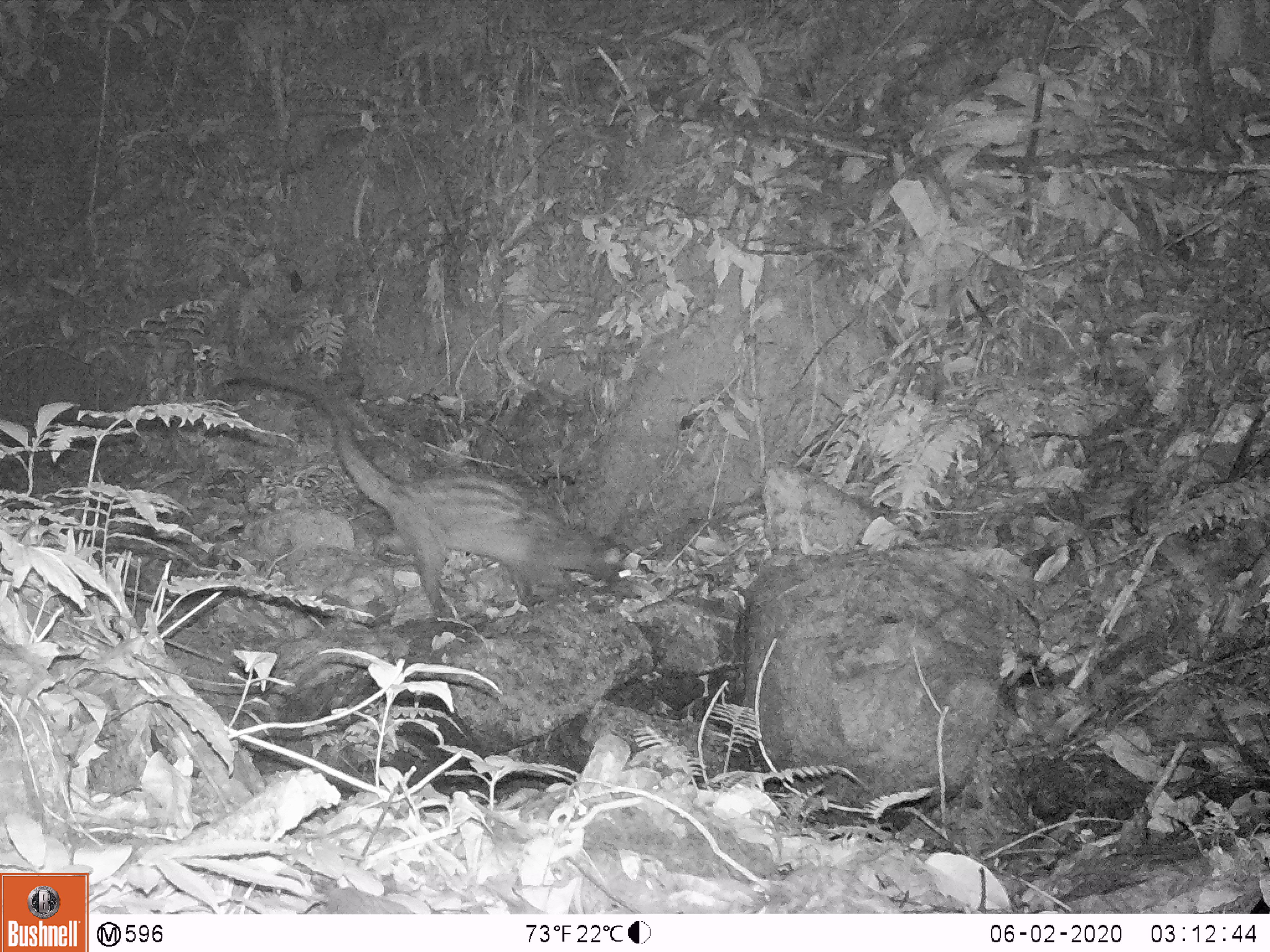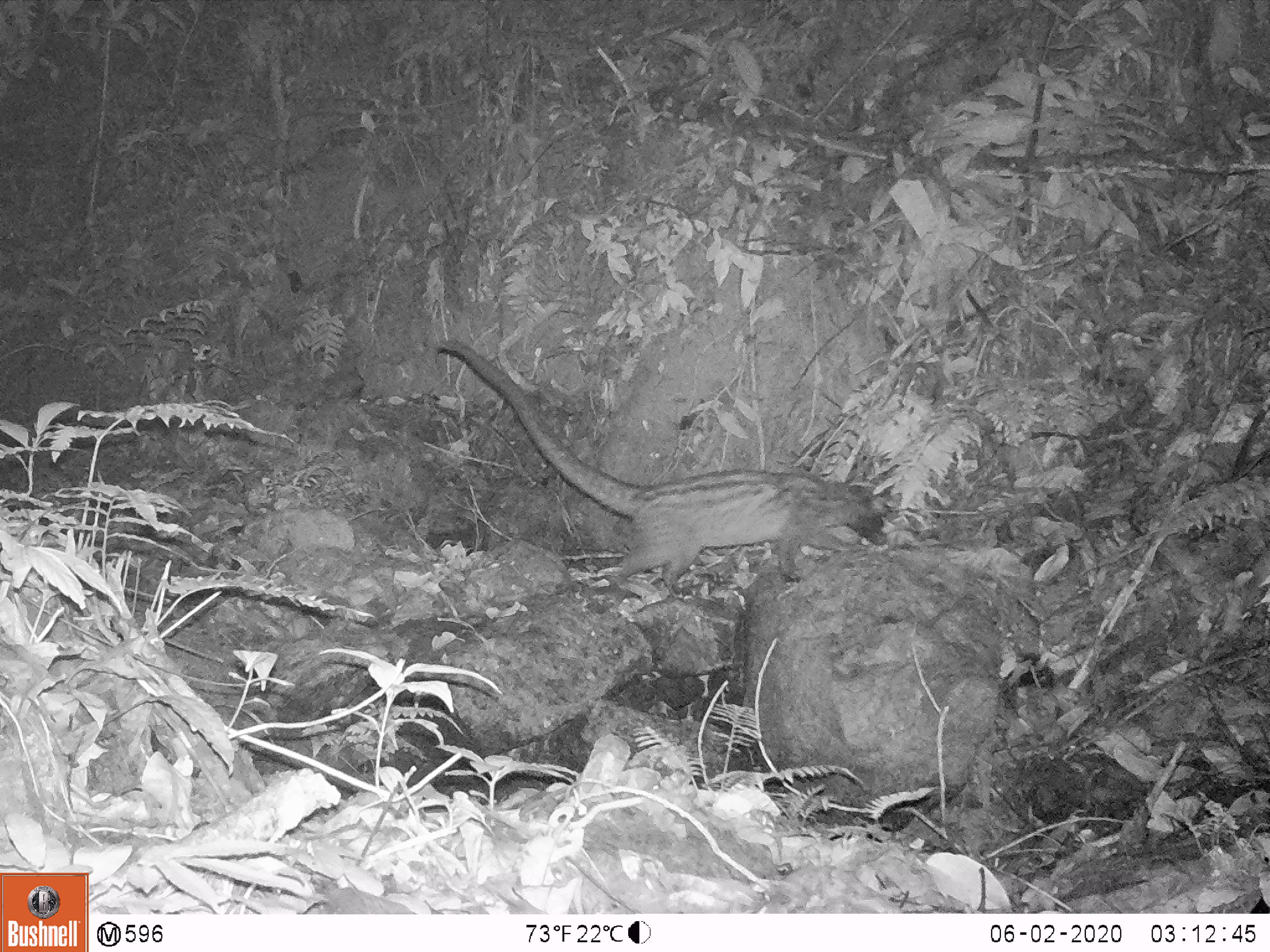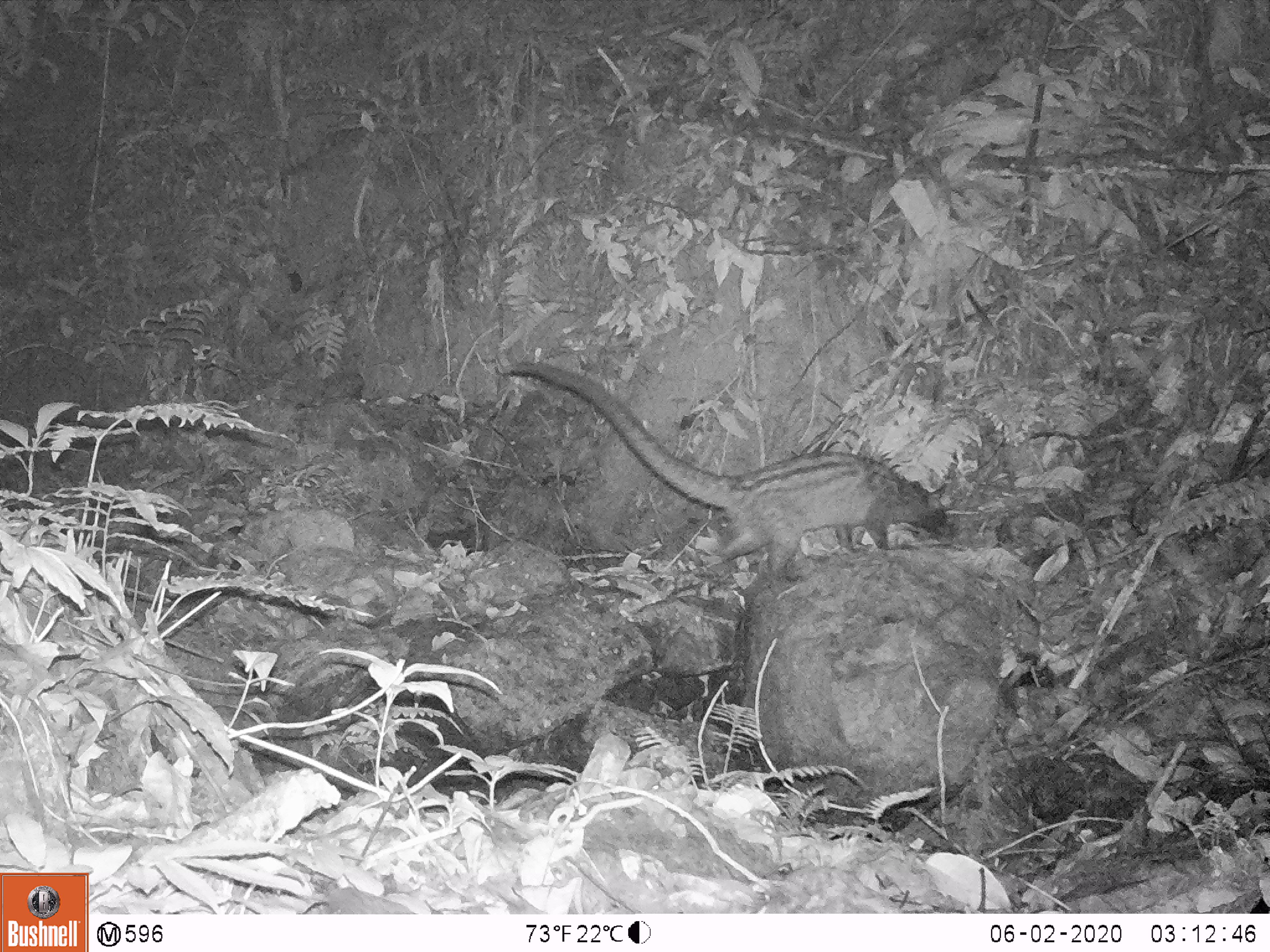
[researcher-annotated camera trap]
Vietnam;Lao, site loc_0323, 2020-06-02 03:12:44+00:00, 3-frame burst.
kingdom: Animalia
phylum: Chordata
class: Mammalia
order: Carnivora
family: Viverridae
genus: Paradoxurus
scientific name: Paradoxurus hermaphroditus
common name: common palm civet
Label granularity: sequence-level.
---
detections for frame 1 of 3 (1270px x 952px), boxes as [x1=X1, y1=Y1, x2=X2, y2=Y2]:
common palm civet: [x1=230, y1=359, x2=633, y2=616]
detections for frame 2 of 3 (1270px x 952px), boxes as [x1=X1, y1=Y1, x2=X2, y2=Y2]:
common palm civet: [x1=434, y1=338, x2=889, y2=601]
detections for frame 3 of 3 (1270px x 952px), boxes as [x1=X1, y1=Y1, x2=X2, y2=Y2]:
common palm civet: [x1=494, y1=357, x2=957, y2=583]